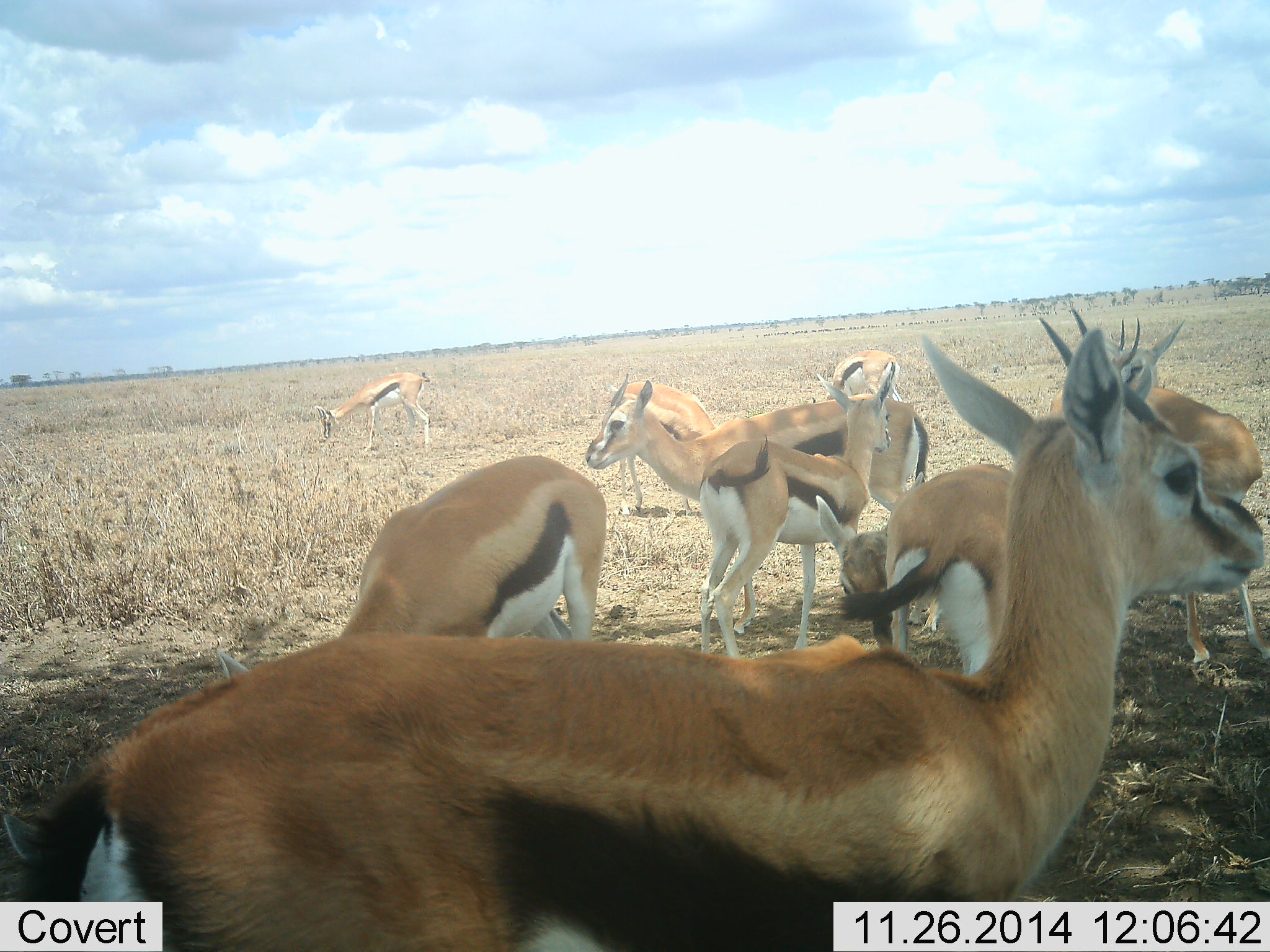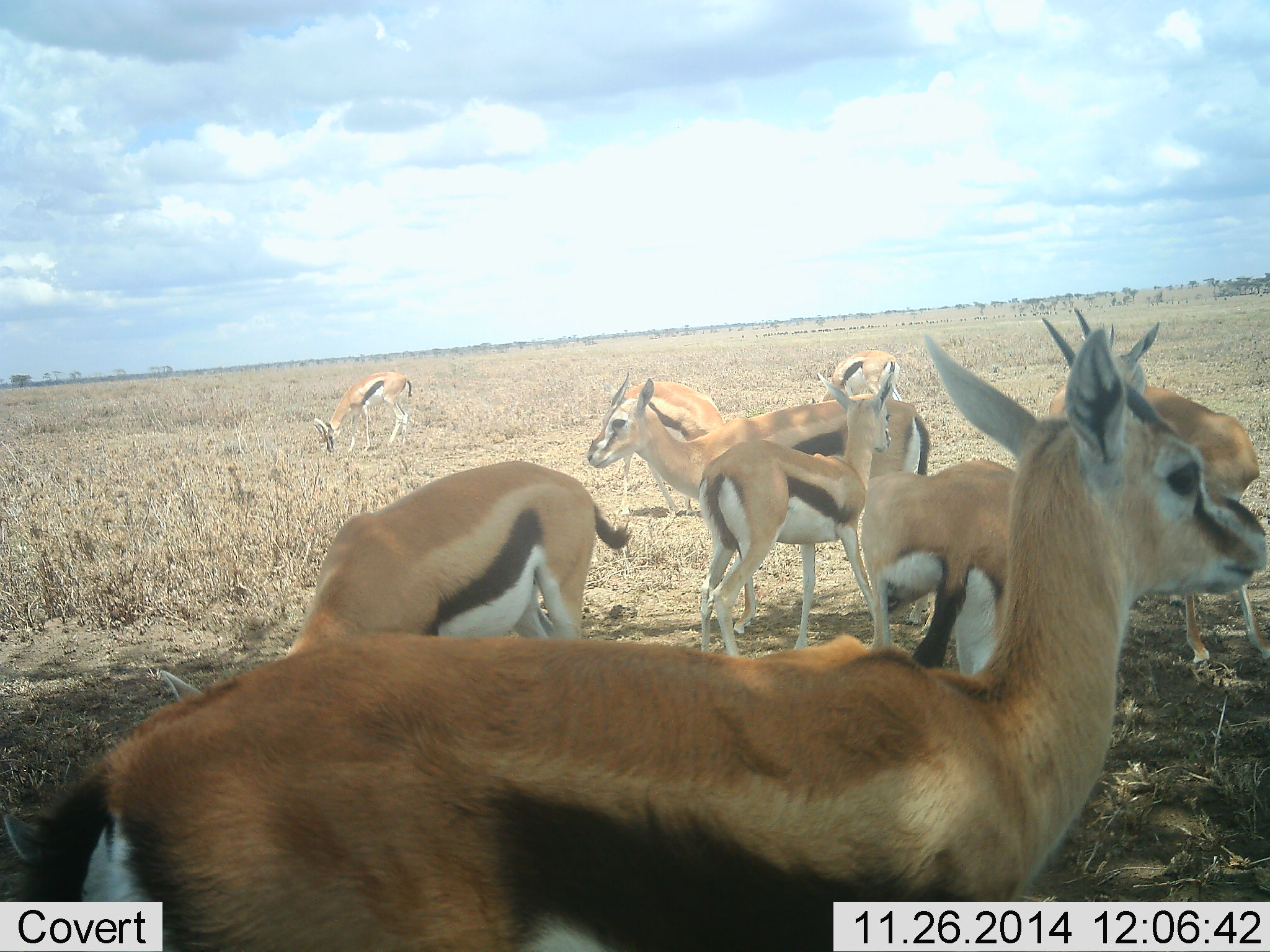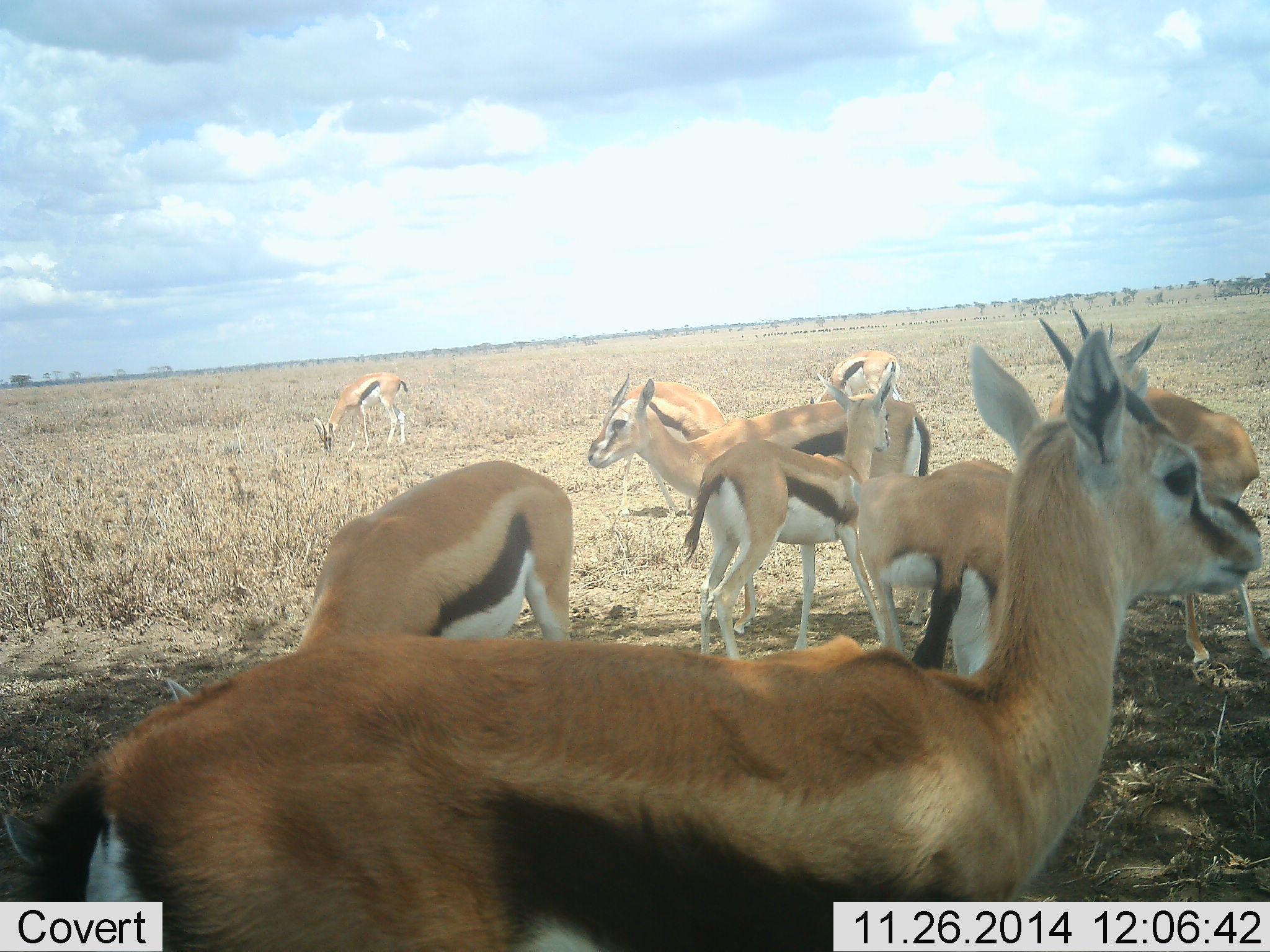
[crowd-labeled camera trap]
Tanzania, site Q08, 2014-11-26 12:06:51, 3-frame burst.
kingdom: Animalia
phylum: Chordata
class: Mammalia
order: Artiodactyla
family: Bovidae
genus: Eudorcas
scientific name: Eudorcas thomsonii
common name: thomson's gazelle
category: gazellethomsons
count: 8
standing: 100%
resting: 30%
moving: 20%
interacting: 20%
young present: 0%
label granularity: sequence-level